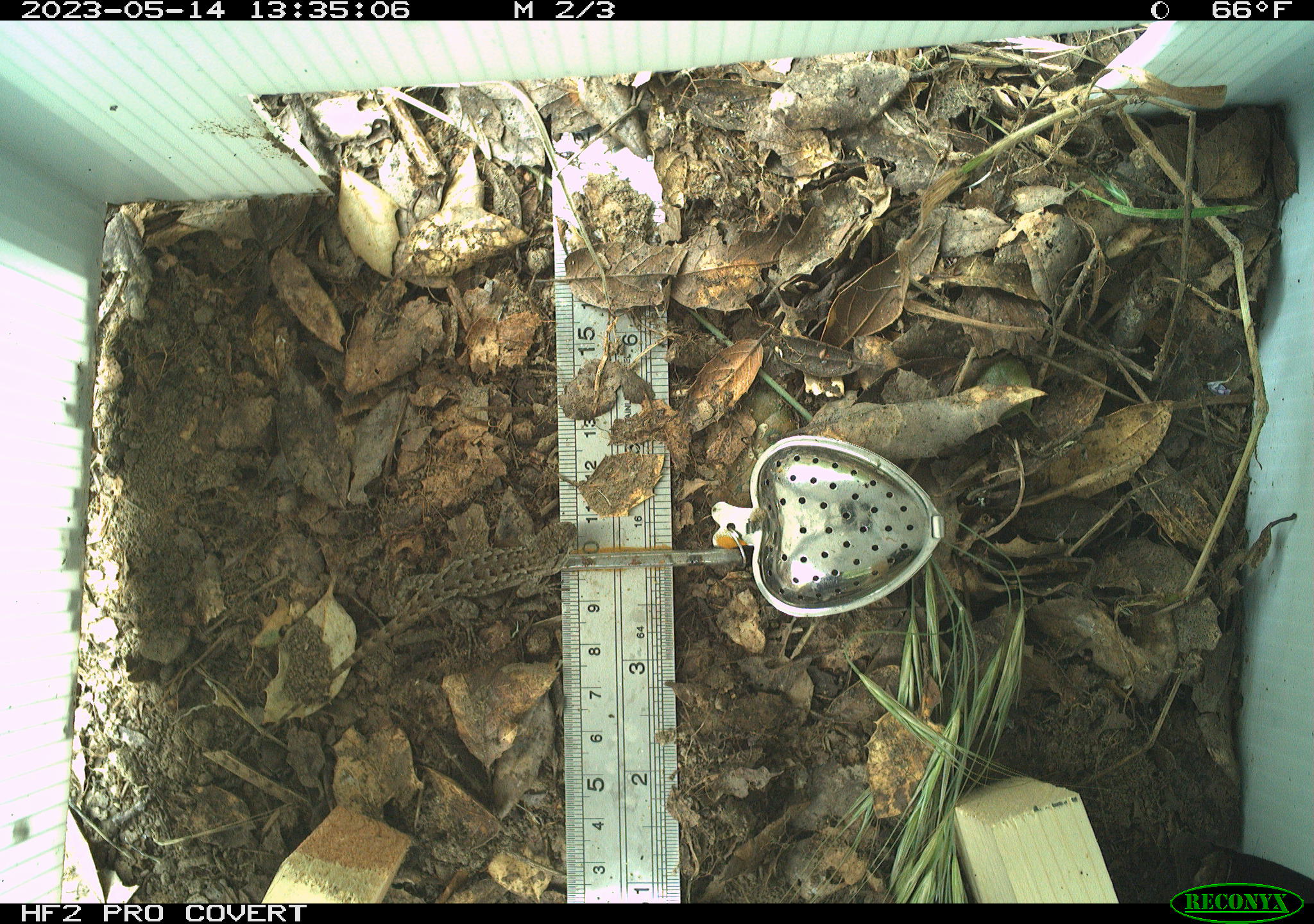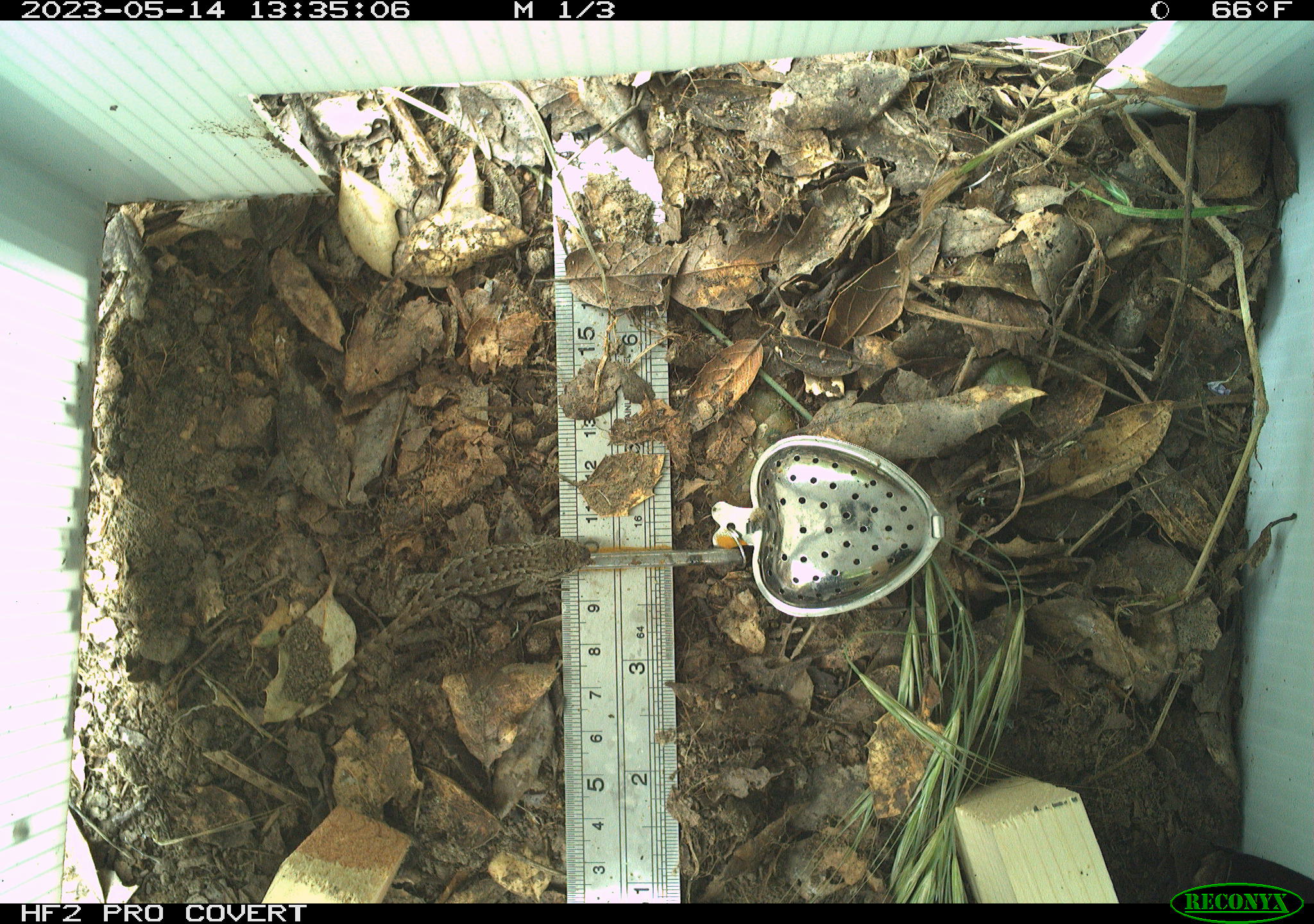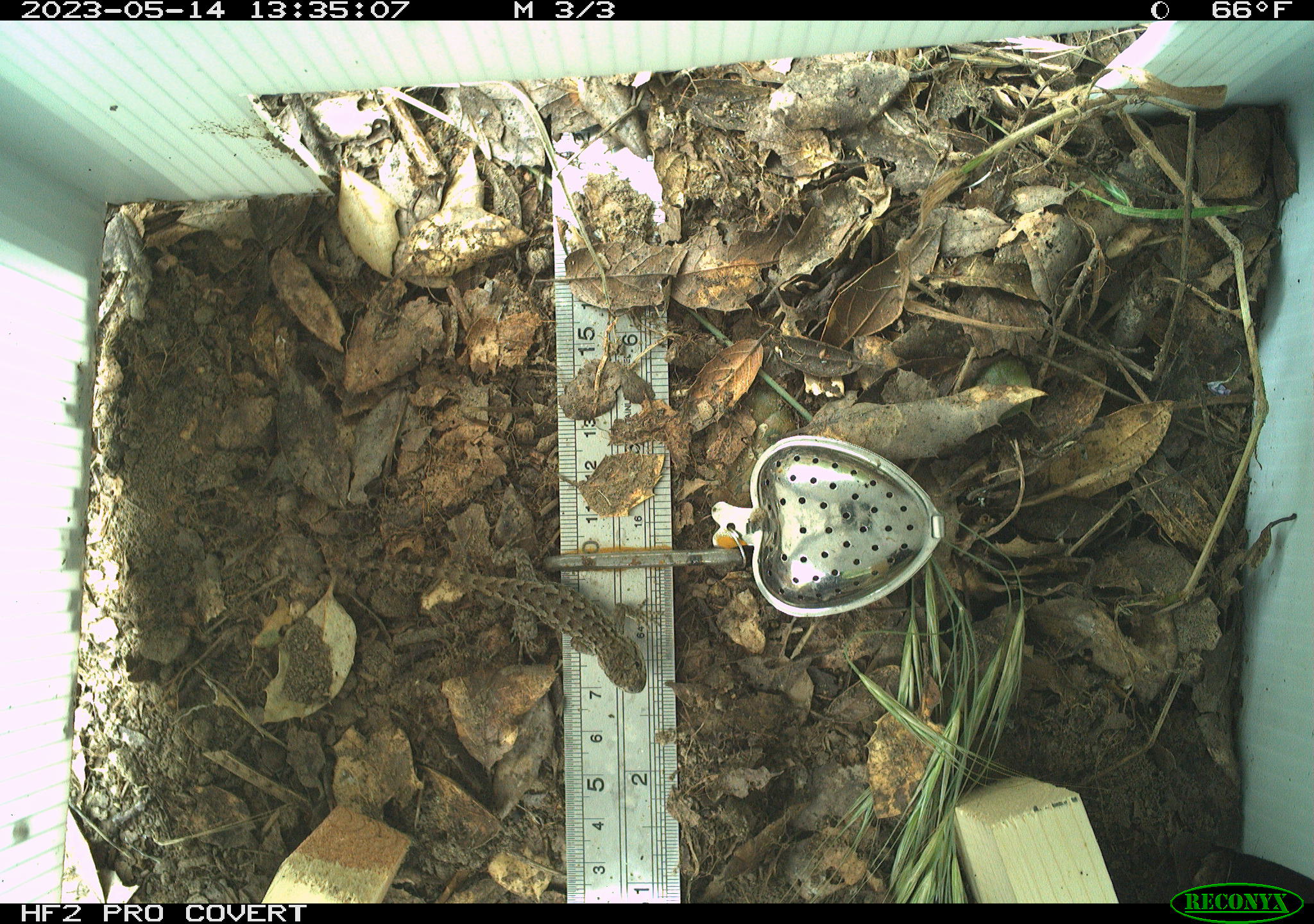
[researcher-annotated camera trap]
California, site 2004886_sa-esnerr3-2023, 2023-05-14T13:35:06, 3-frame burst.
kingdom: Animalia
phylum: Chordata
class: Reptilia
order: Squamata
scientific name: Squamata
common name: lizards and snakes